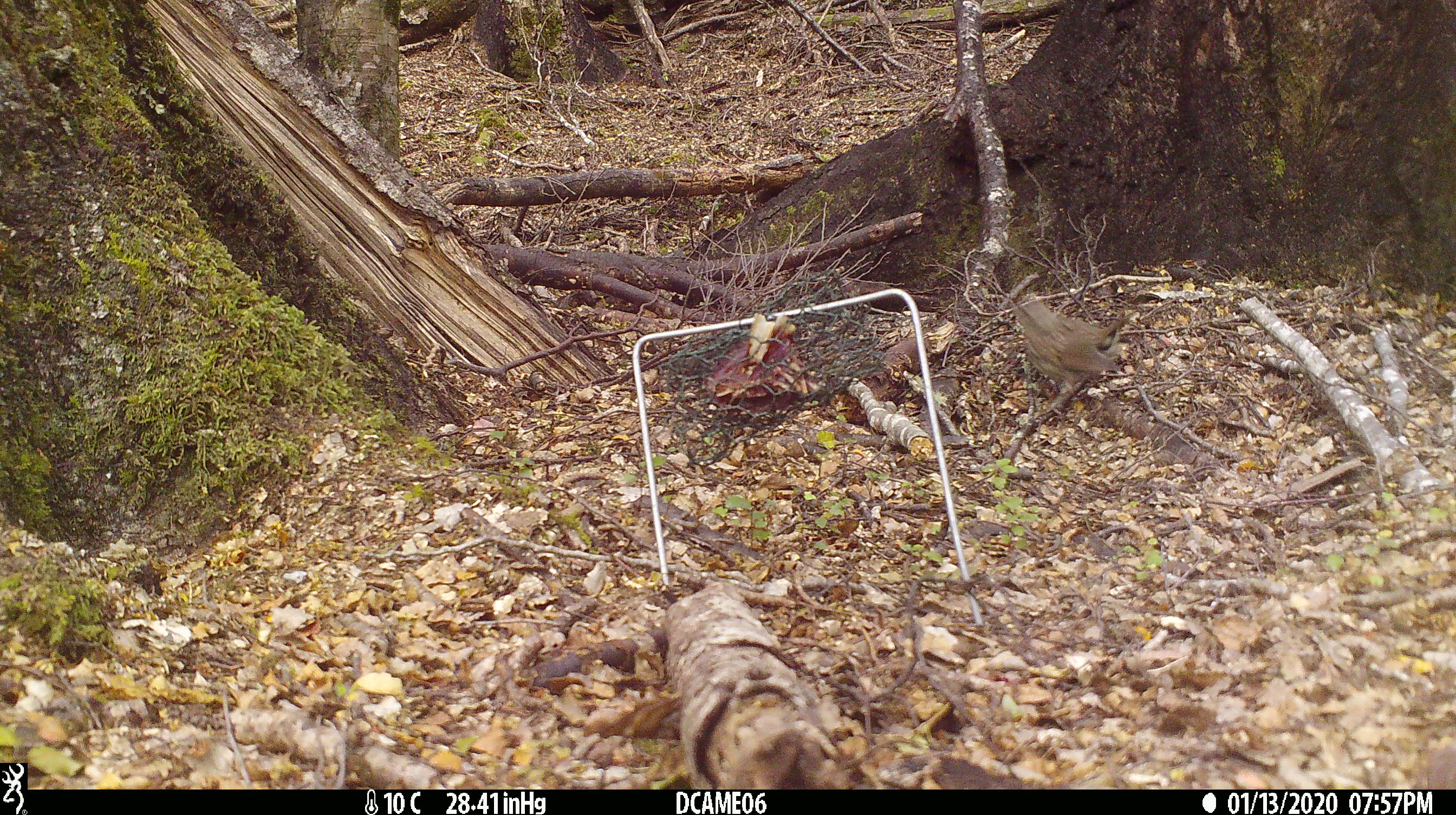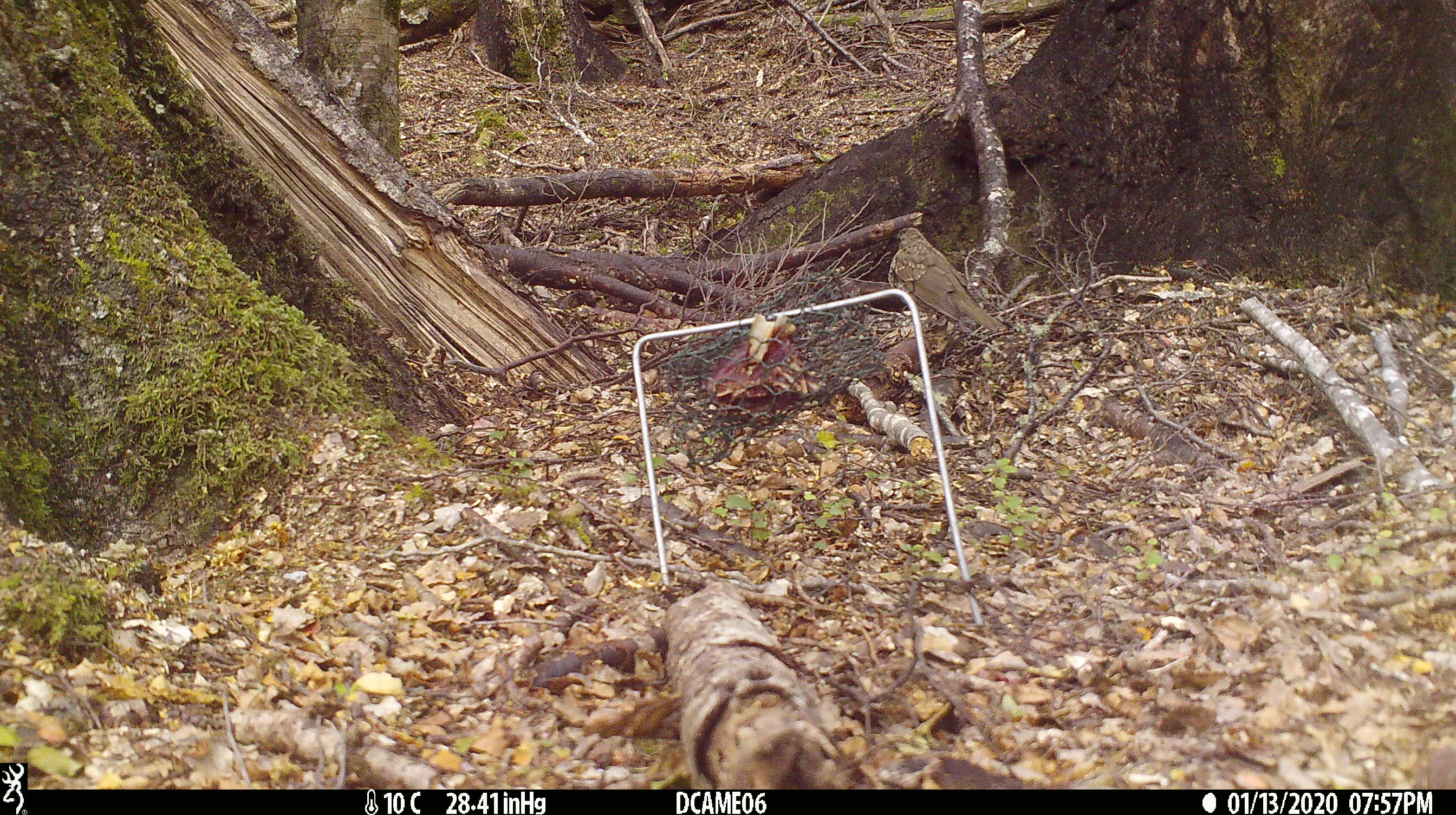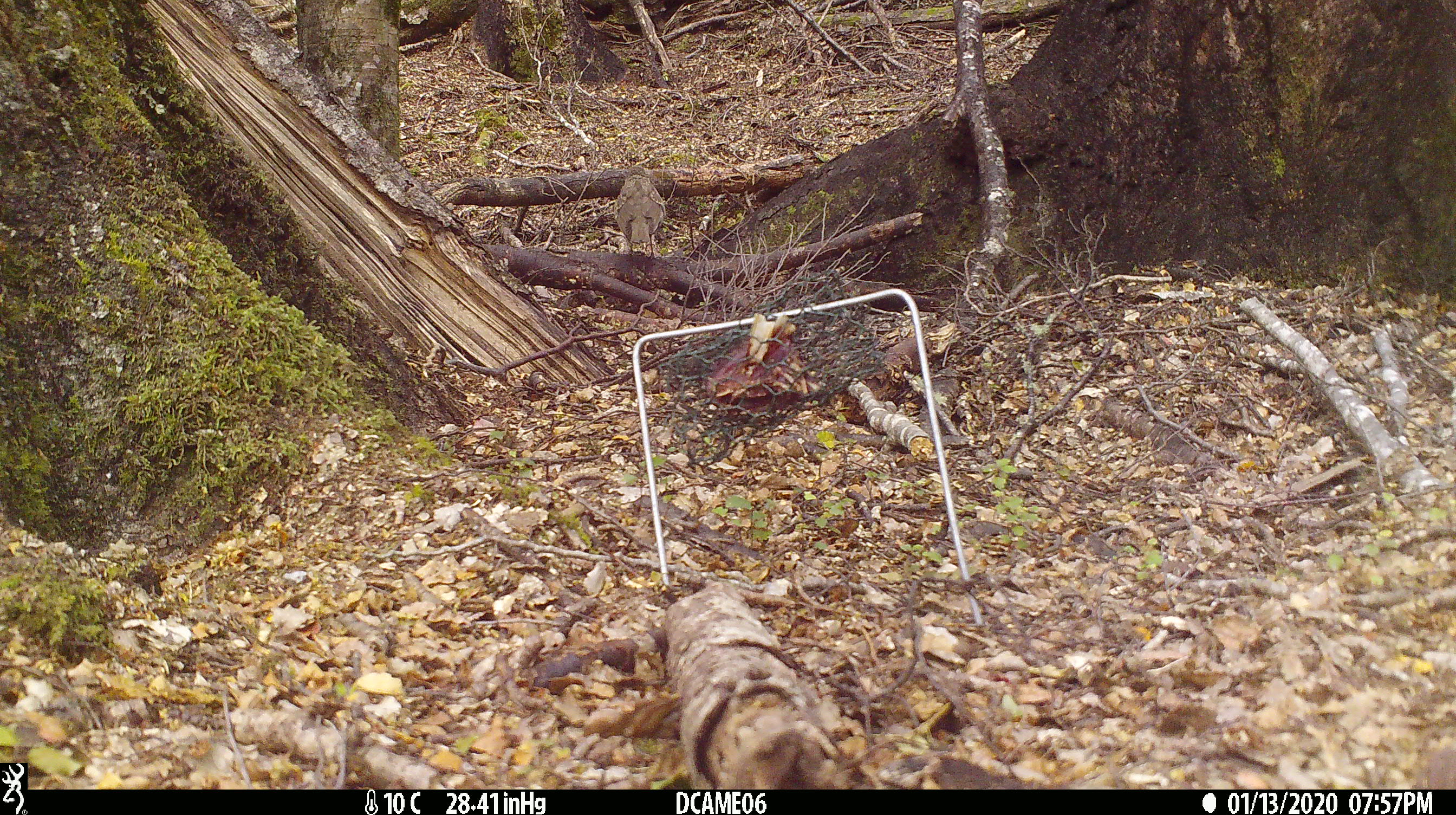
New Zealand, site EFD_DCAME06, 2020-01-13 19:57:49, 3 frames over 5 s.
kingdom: Animalia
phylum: Chordata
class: Aves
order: Passeriformes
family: Turdidae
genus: Turdus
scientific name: Turdus philomelos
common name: song thrush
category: thrush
Thrush (song thrush) (Turdus philomelos).